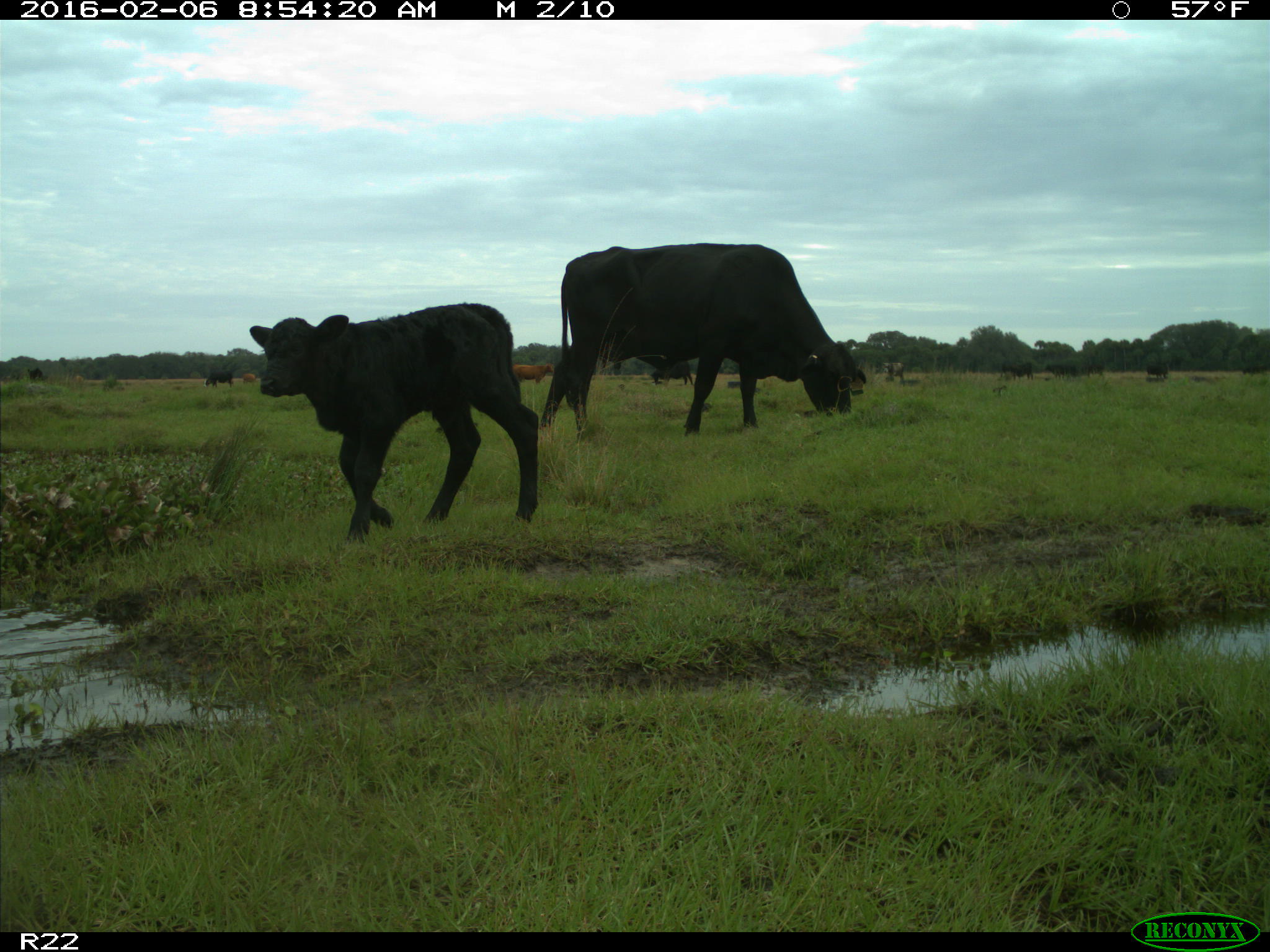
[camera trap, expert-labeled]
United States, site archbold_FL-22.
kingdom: Animalia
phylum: Chordata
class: Mammalia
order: Artiodactyla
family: Bovidae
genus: Bos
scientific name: Bos taurus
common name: domestic cow